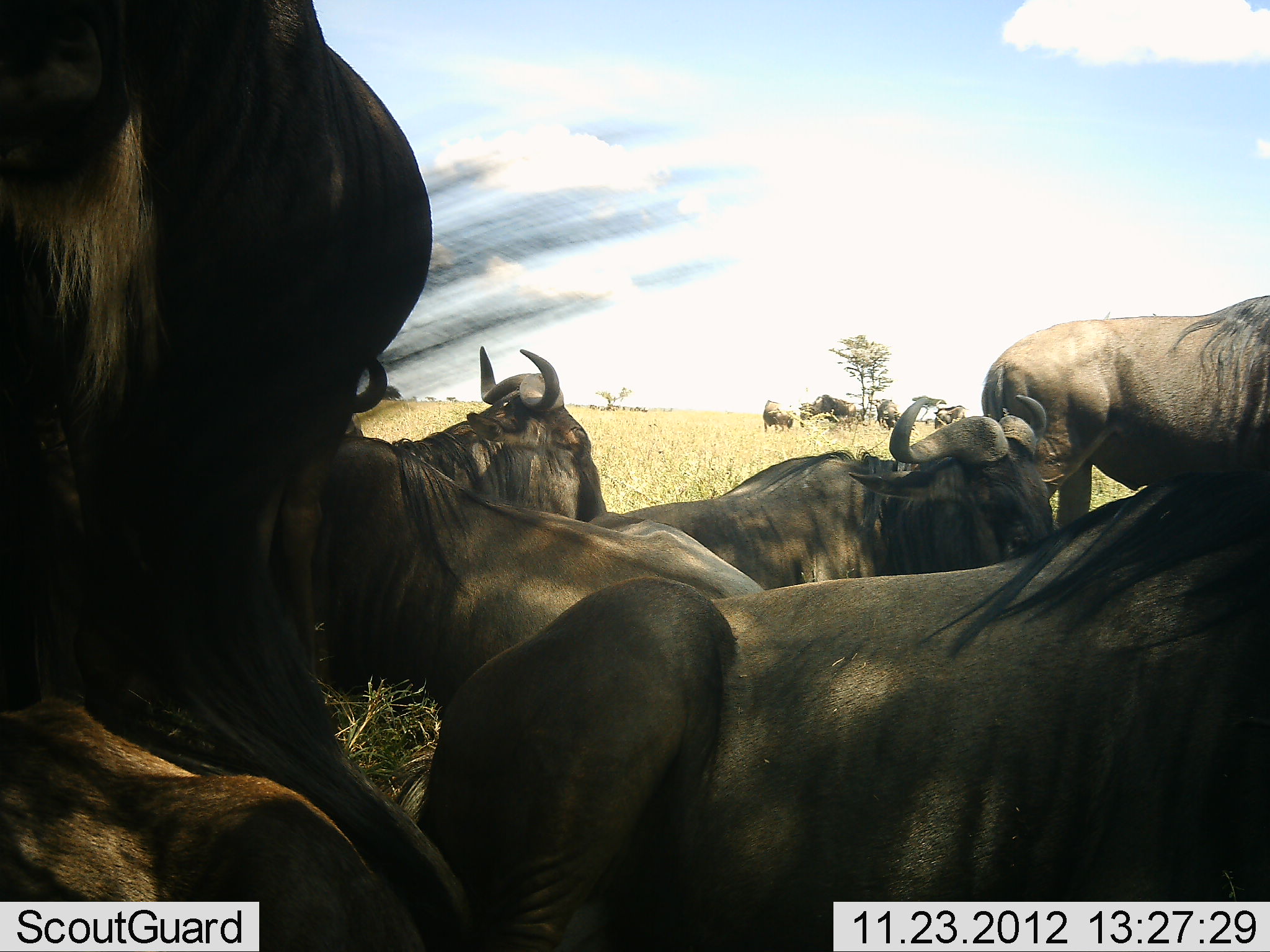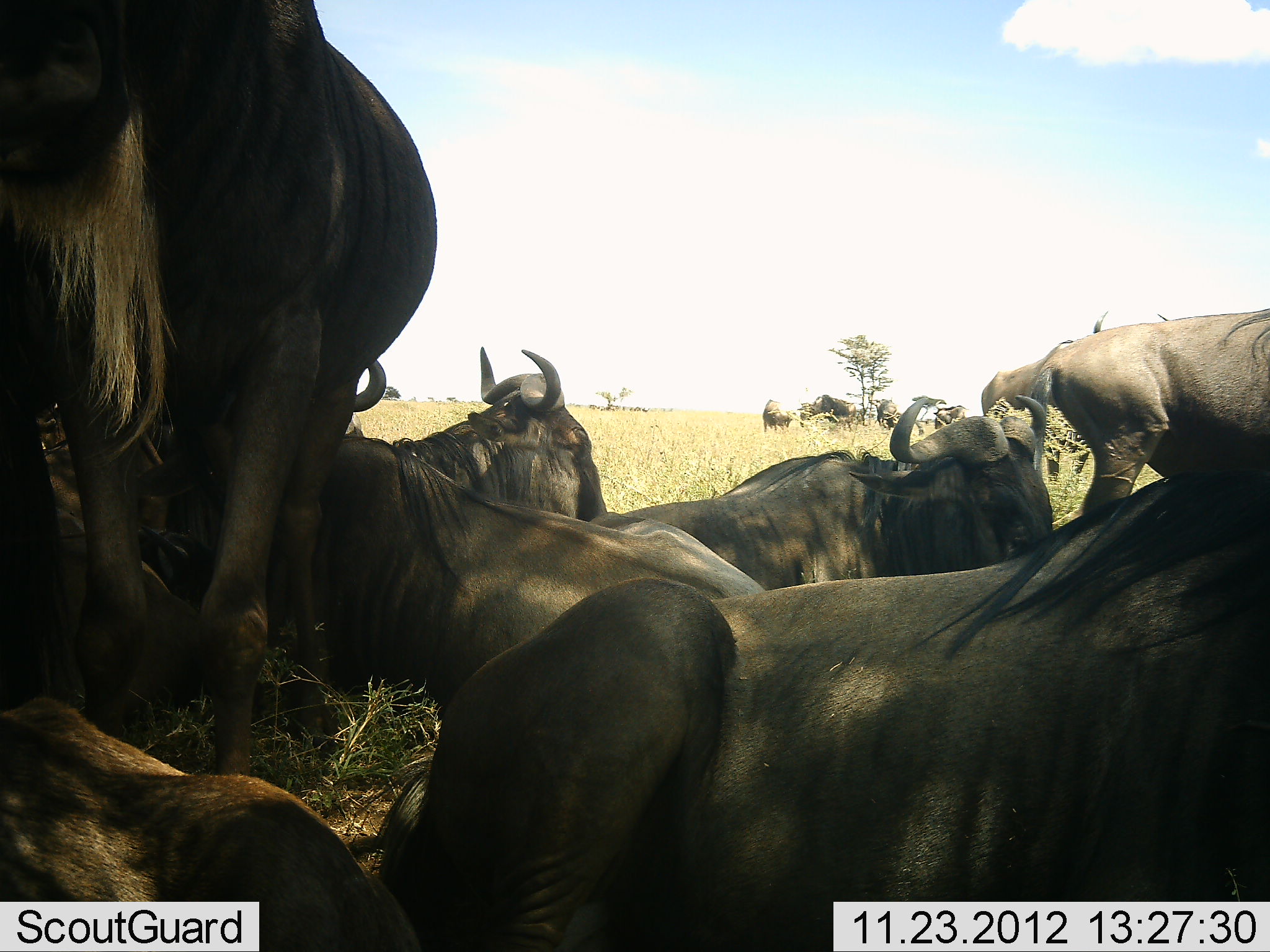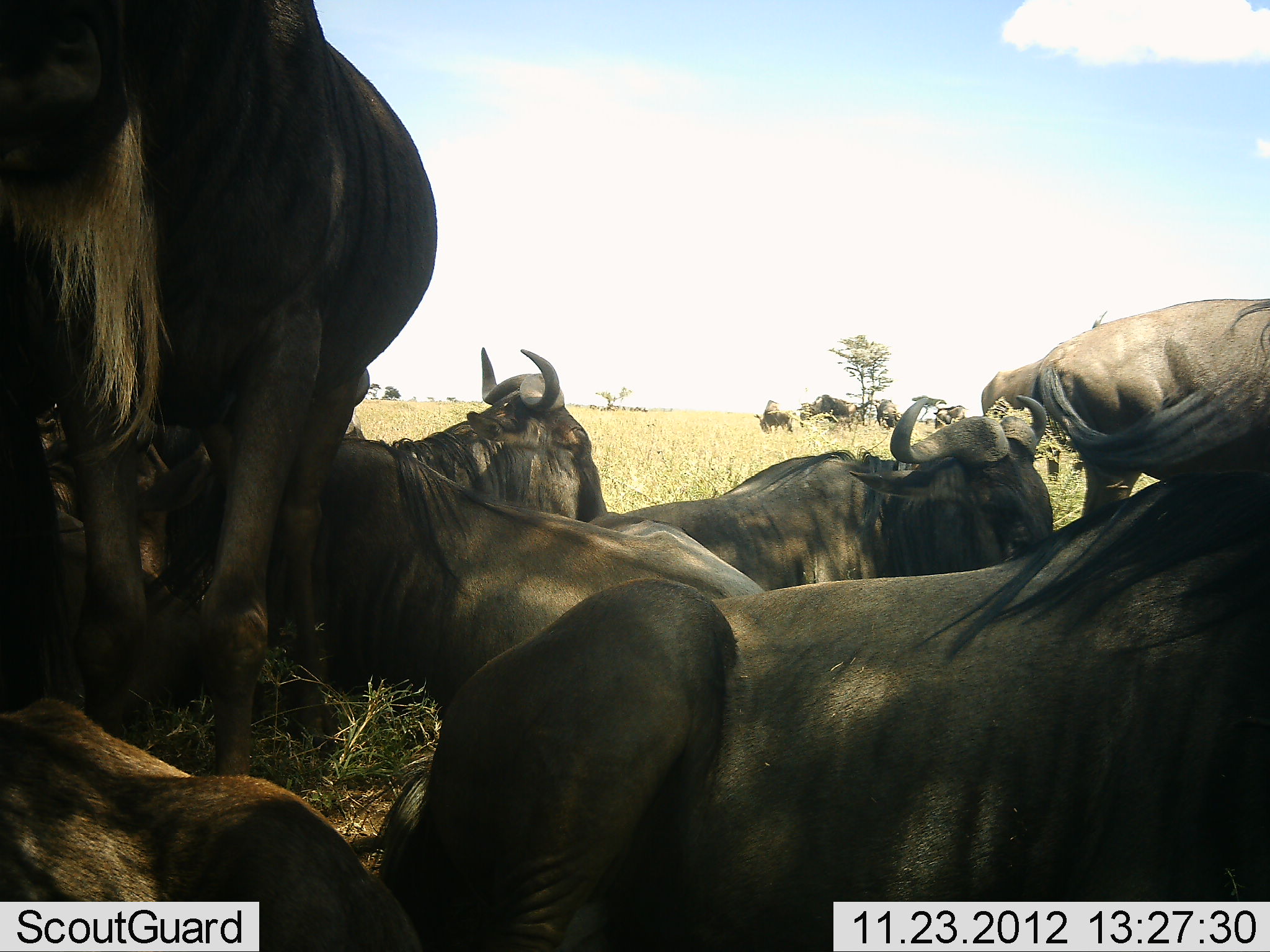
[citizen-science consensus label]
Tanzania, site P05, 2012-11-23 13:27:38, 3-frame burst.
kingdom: Animalia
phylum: Chordata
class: Mammalia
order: Artiodactyla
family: Bovidae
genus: Connochaetes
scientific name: Connochaetes taurinus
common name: blue wildebeest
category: wildebeest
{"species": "wildebeest (blue wildebeest) (Connochaetes taurinus)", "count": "11-50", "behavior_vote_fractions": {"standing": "55%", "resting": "100%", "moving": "18%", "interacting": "0%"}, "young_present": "0%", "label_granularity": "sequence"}